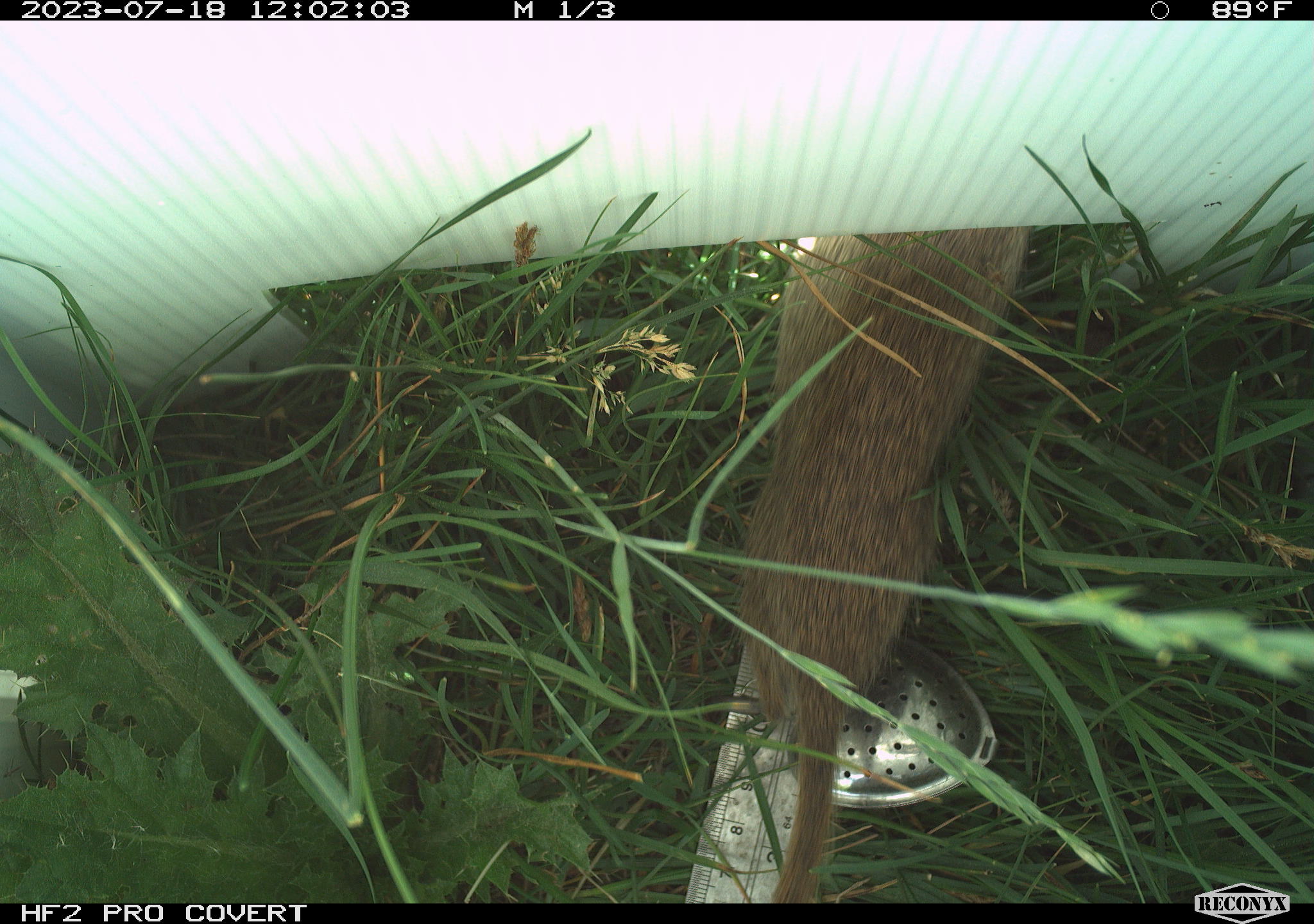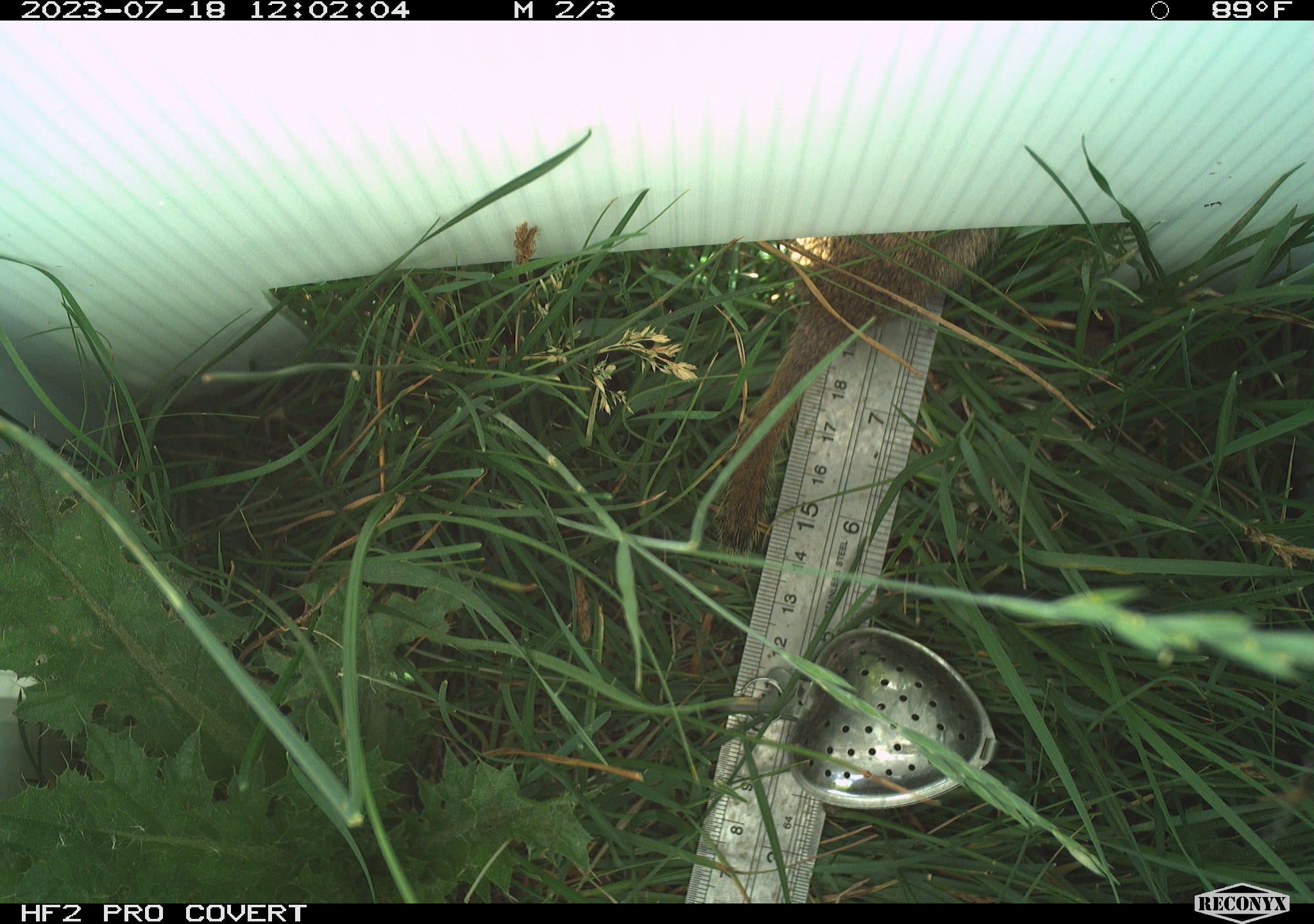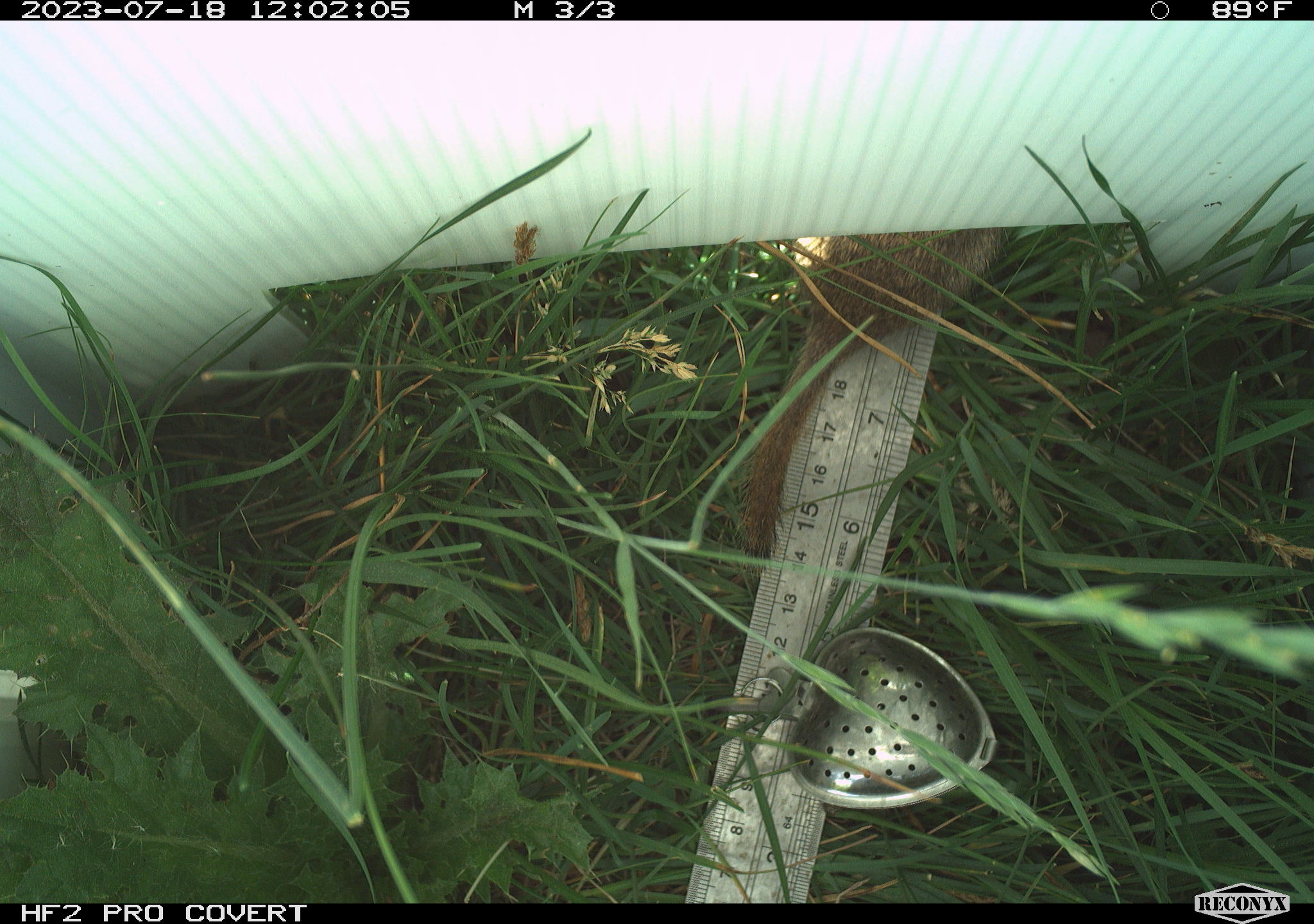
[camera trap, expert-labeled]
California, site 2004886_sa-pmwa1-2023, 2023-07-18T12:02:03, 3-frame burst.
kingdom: Animalia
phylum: Chordata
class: Mammalia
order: Rodentia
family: Sciuridae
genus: Urocitellus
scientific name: Urocitellus beldingi beldingi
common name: belding's ground squirrel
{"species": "belding's ground squirrel (Urocitellus beldingi beldingi)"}